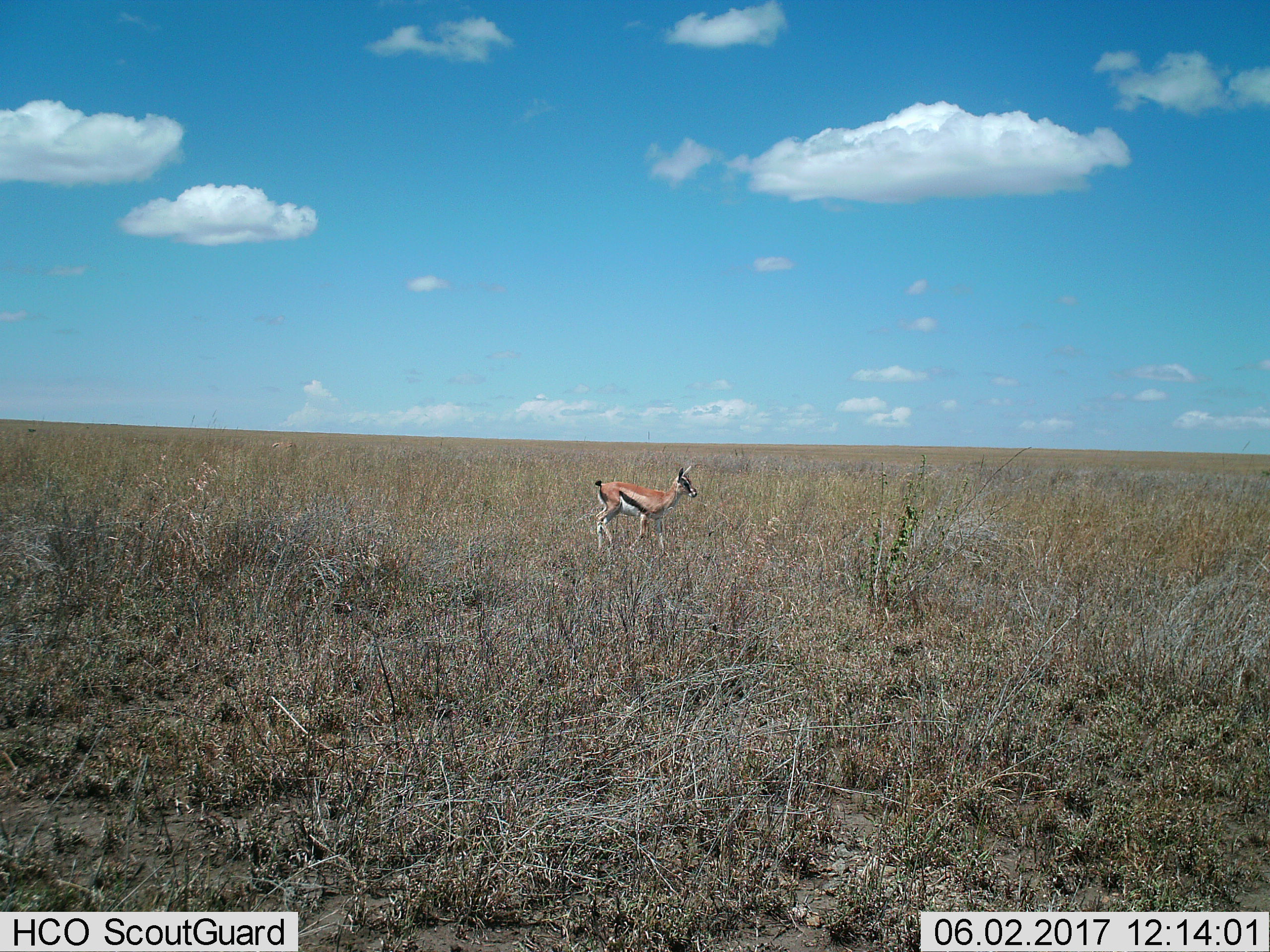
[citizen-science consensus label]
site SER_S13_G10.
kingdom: Animalia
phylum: Chordata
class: Mammalia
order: Artiodactyla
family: Bovidae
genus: Eudorcas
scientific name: Eudorcas thomsonii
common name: thomson's gazelle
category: gazellethomsons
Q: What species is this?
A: Gazellethomsons (thomson's gazelle) (Eudorcas thomsonii).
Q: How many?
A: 1.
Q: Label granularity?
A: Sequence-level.